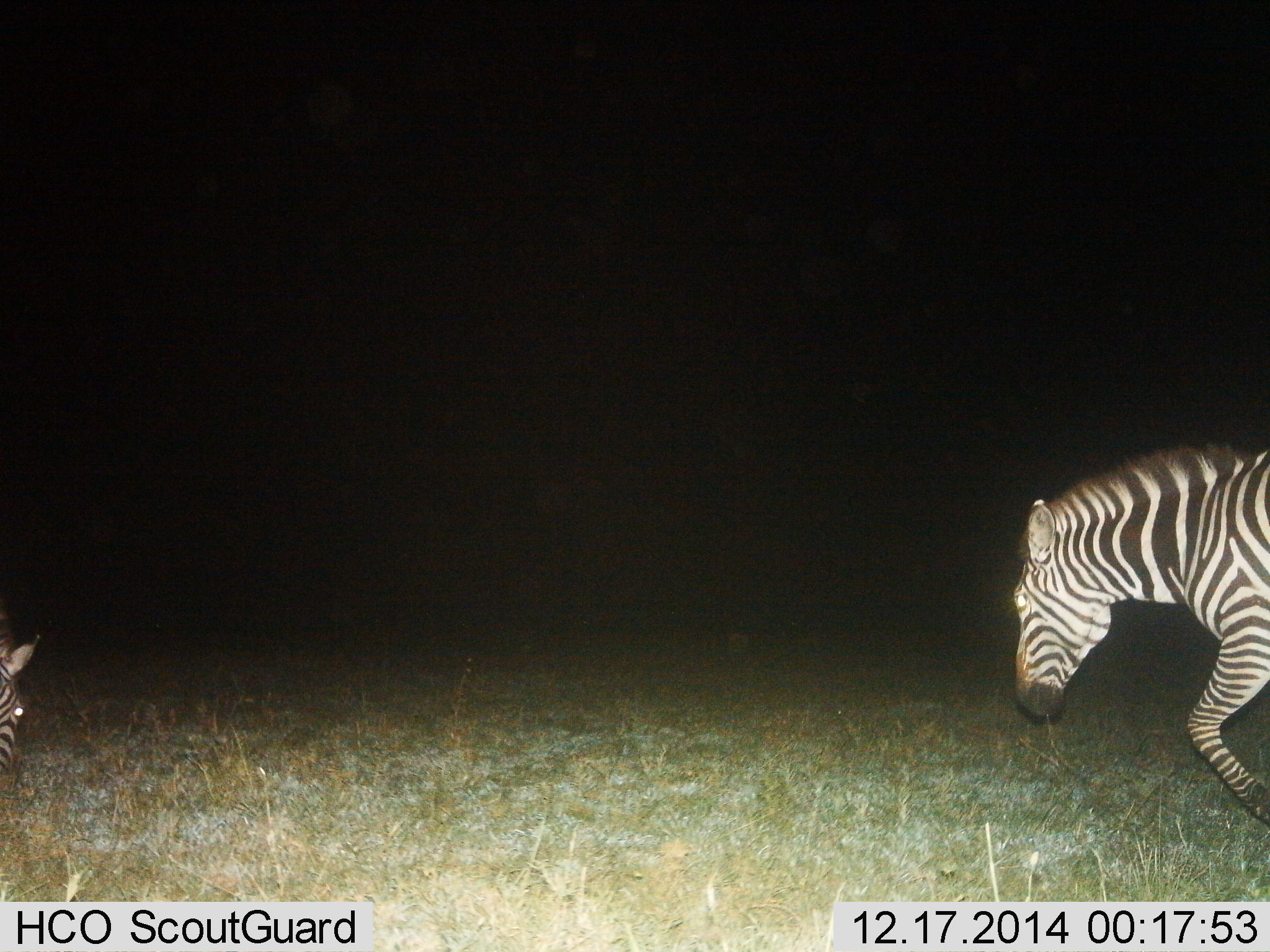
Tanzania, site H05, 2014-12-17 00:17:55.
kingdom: Animalia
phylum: Chordata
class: Mammalia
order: Perissodactyla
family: Equidae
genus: Equus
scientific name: Equus quagga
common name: plains zebra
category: zebra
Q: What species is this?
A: Zebra (plains zebra) (Equus quagga).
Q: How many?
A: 2.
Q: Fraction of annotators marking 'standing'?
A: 30%.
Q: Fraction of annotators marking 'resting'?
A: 0%.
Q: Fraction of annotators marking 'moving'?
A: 60%.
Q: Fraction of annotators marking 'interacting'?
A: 0%.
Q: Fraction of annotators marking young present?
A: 0%.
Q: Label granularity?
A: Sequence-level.